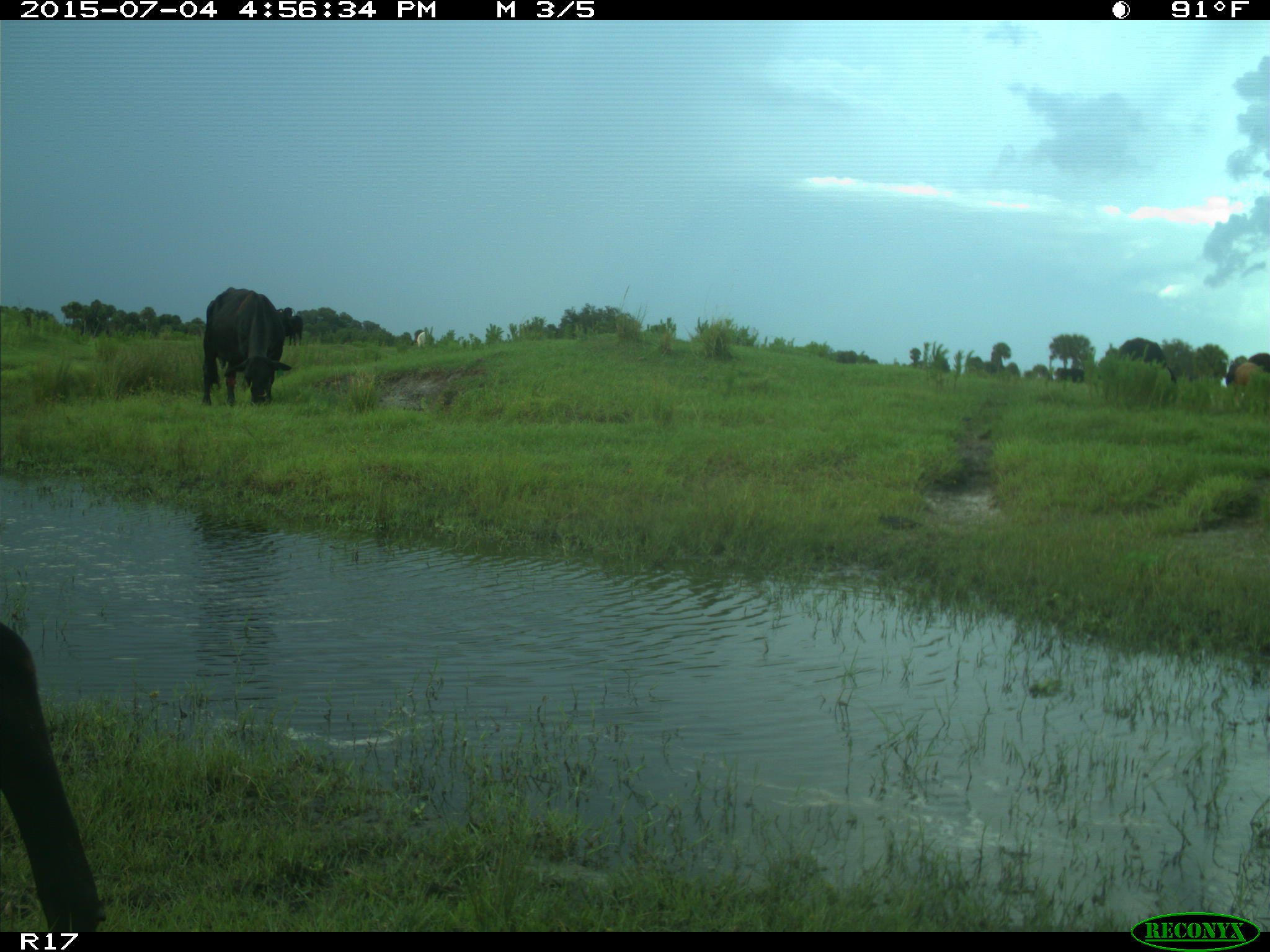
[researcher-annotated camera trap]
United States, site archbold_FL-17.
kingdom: Animalia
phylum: Chordata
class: Mammalia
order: Artiodactyla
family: Bovidae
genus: Bos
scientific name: Bos taurus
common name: domestic cow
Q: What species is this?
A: Bos taurus (domestic cow).